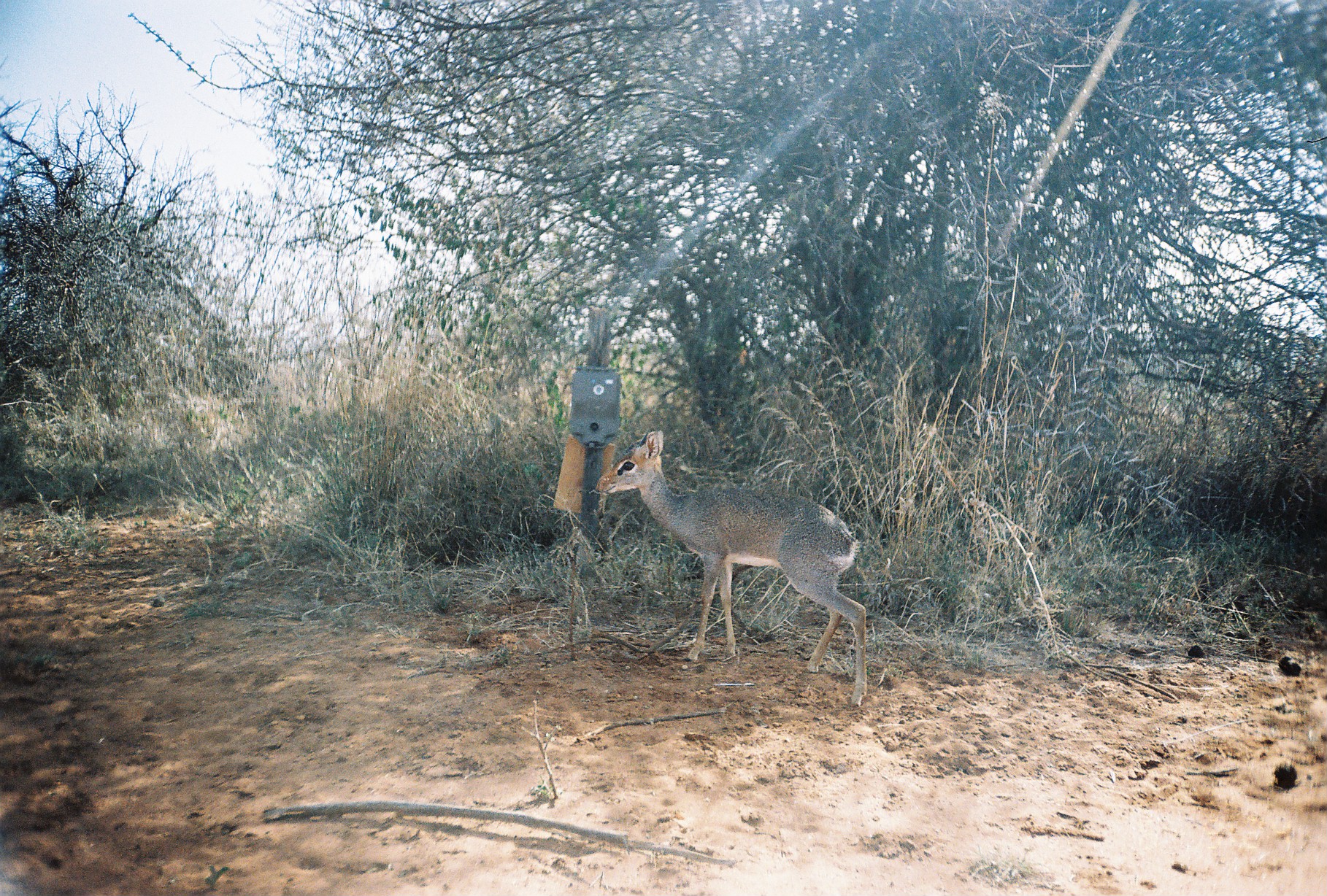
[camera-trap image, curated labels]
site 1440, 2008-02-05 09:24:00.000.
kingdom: Animalia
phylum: Chordata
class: Mammalia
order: Artiodactyla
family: Bovidae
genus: Madoqua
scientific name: Madoqua guentheri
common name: günther's dik-dik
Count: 1.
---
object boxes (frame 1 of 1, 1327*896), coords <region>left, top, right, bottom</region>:
madoqua guentheri: <region>596, 429, 866, 710</region>